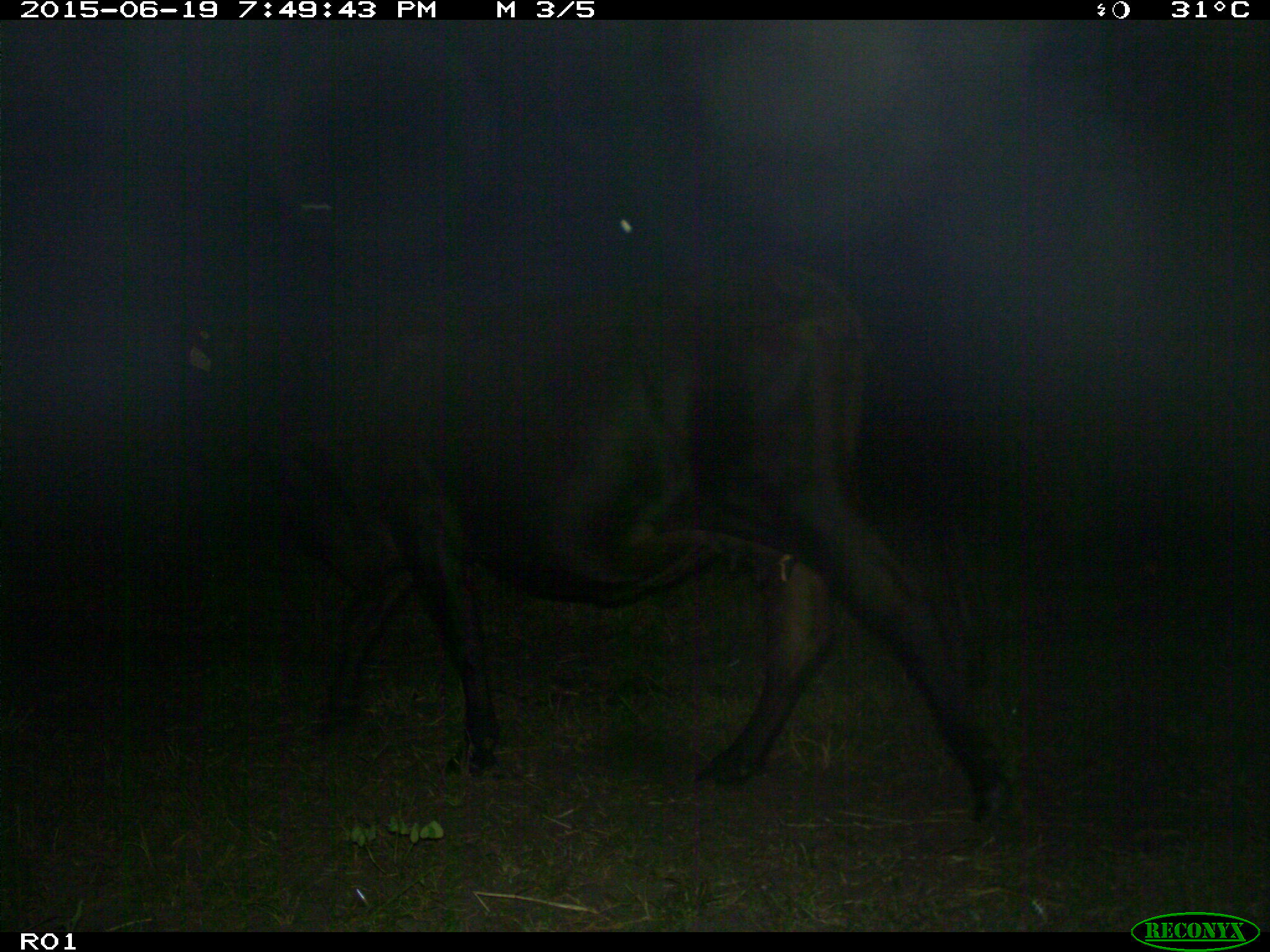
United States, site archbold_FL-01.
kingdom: Animalia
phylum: Chordata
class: Mammalia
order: Artiodactyla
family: Bovidae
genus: Bos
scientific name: Bos taurus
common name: domestic cow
Bos taurus (domestic cow).